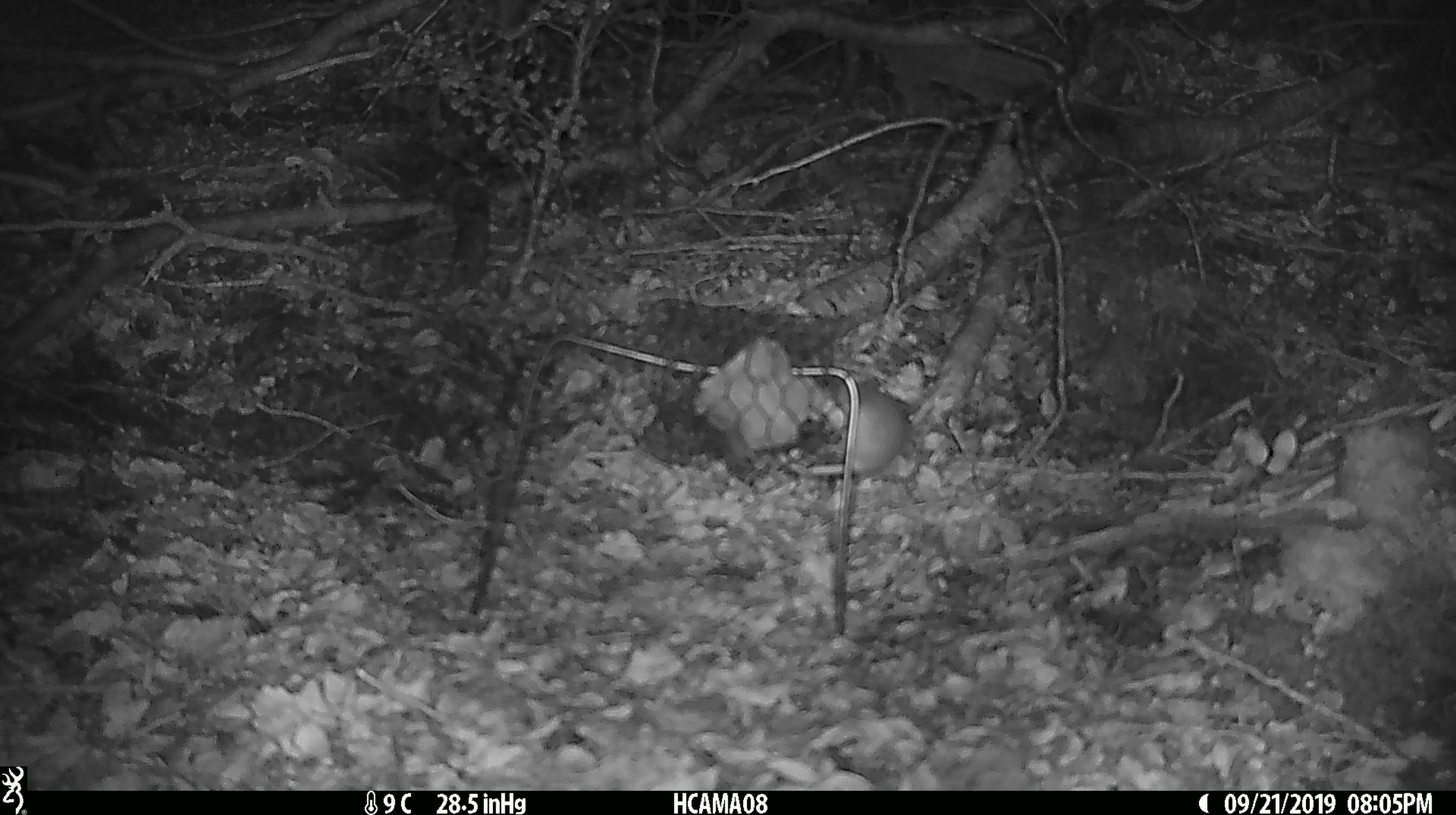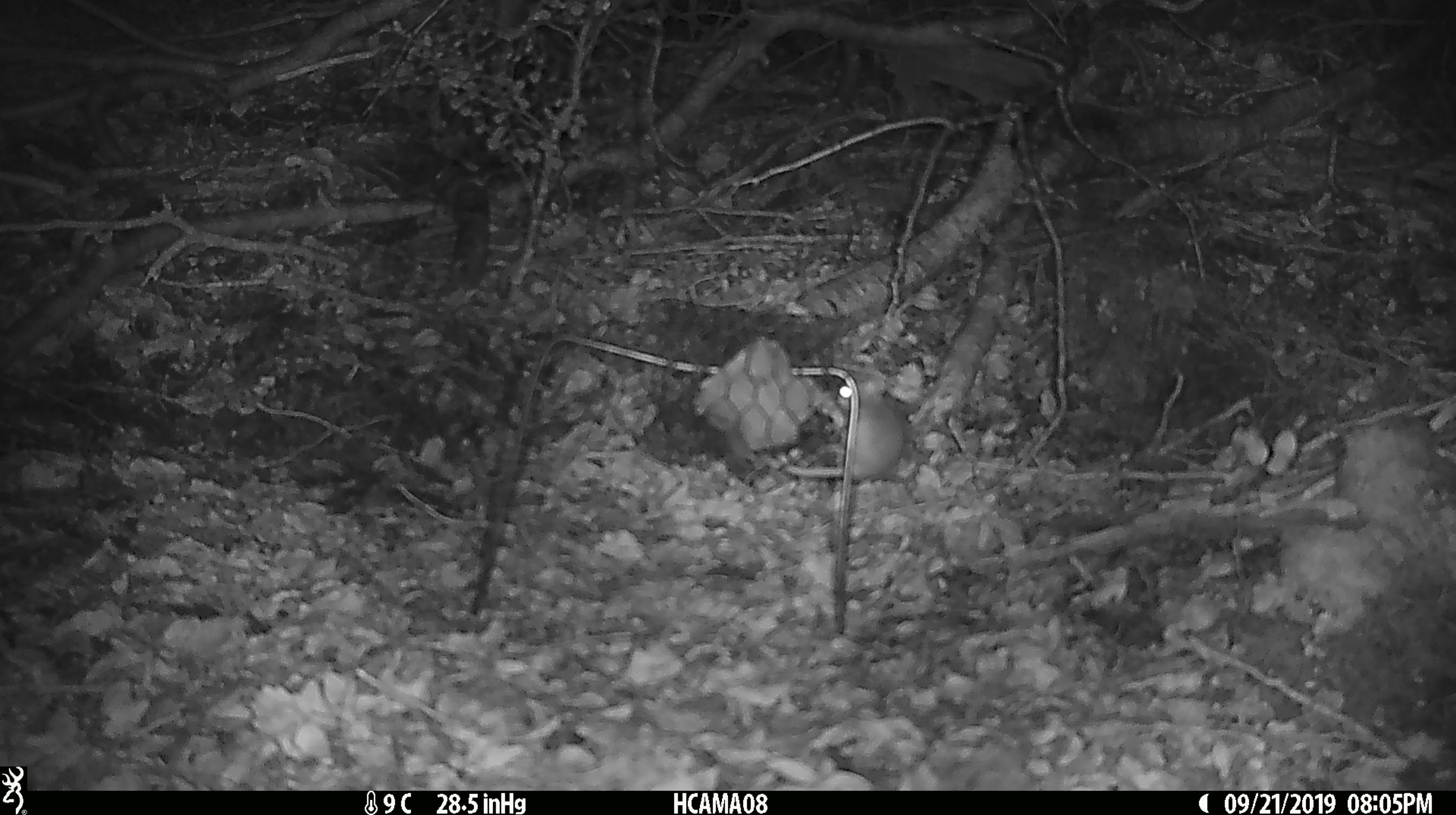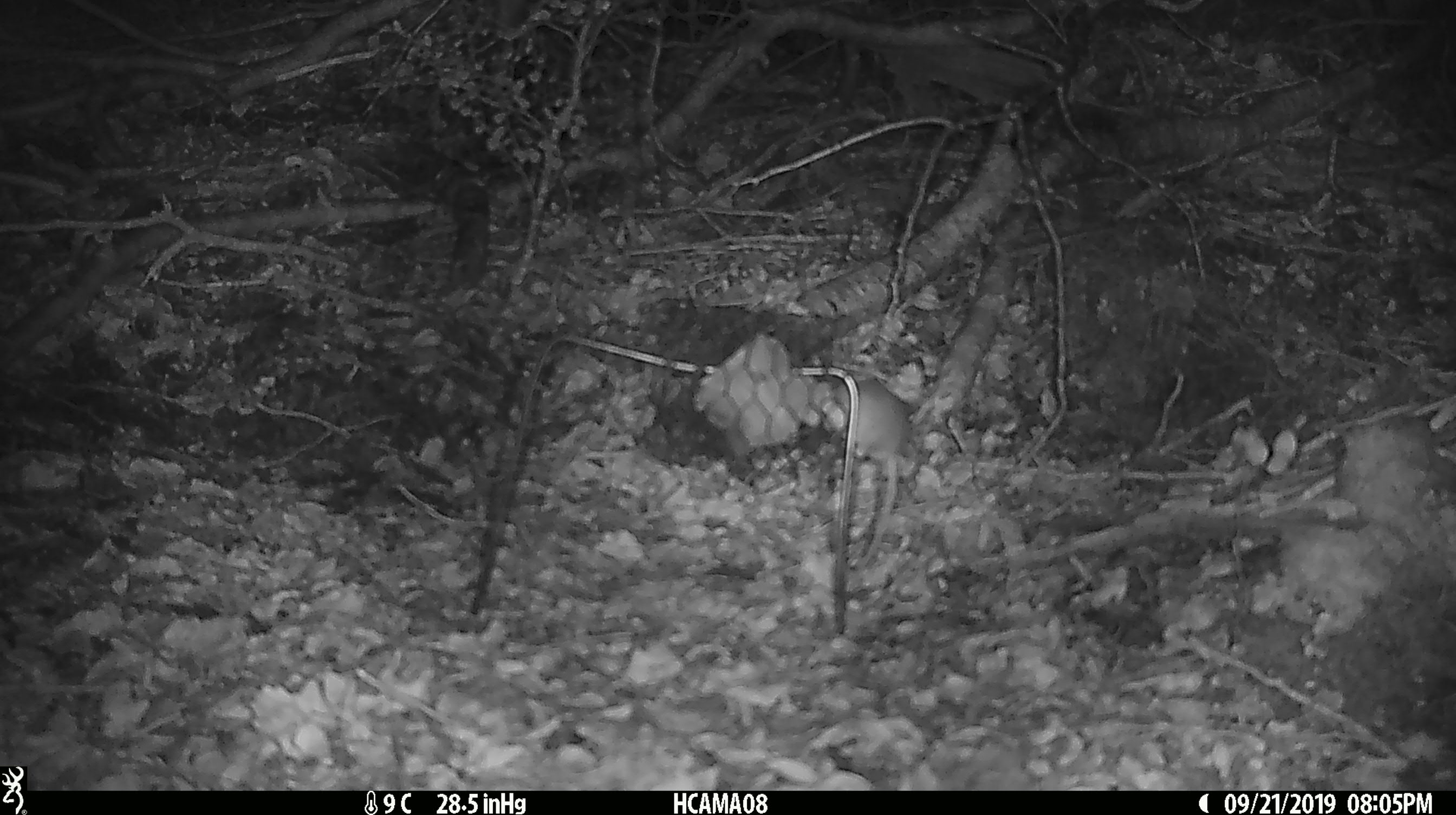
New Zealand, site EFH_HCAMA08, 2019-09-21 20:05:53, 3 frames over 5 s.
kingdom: Animalia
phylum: Chordata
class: Mammalia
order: Rodentia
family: Muridae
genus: Mus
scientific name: Mus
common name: mouse